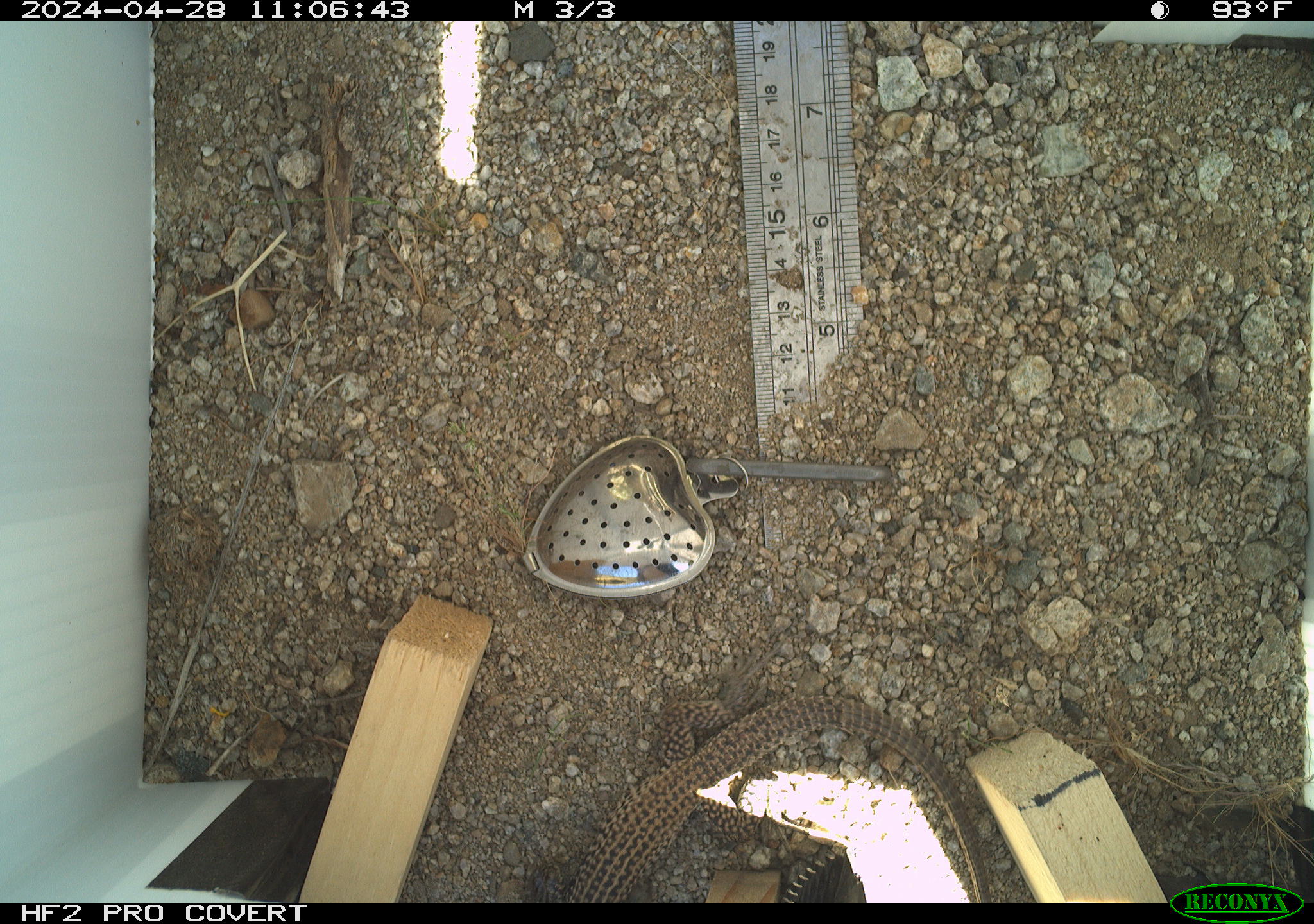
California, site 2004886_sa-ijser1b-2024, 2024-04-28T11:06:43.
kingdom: Animalia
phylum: Chordata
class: Reptilia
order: Squamata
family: Teiidae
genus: Aspidoscelis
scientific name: Aspidoscelis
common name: whiptail lizards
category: aspidoscelis species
Aspidoscelis species (whiptail lizards) (Aspidoscelis).